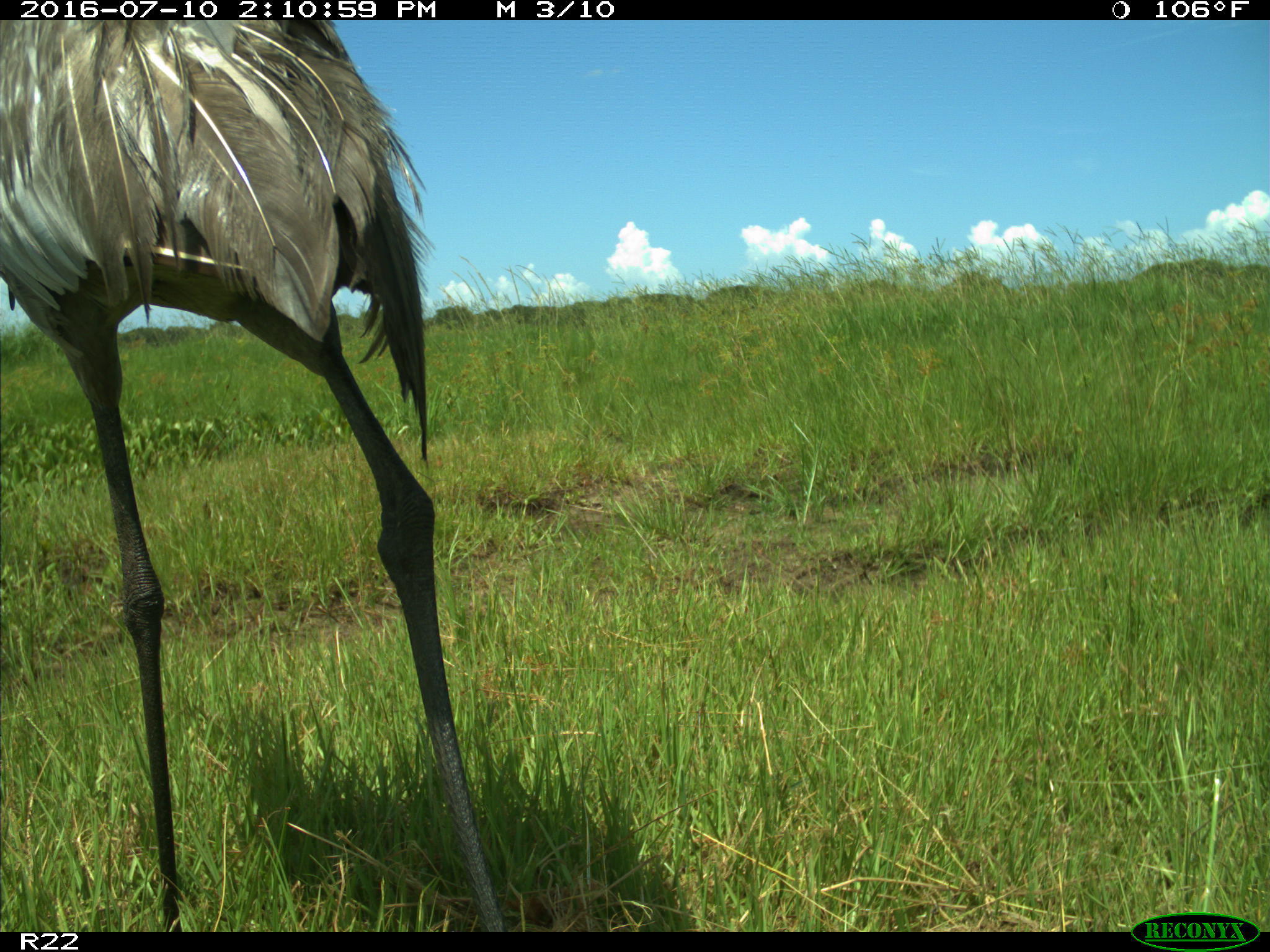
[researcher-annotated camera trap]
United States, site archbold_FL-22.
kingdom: Animalia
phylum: Chordata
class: Aves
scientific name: Aves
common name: birds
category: unidentified bird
Unidentified bird (birds) (Aves).